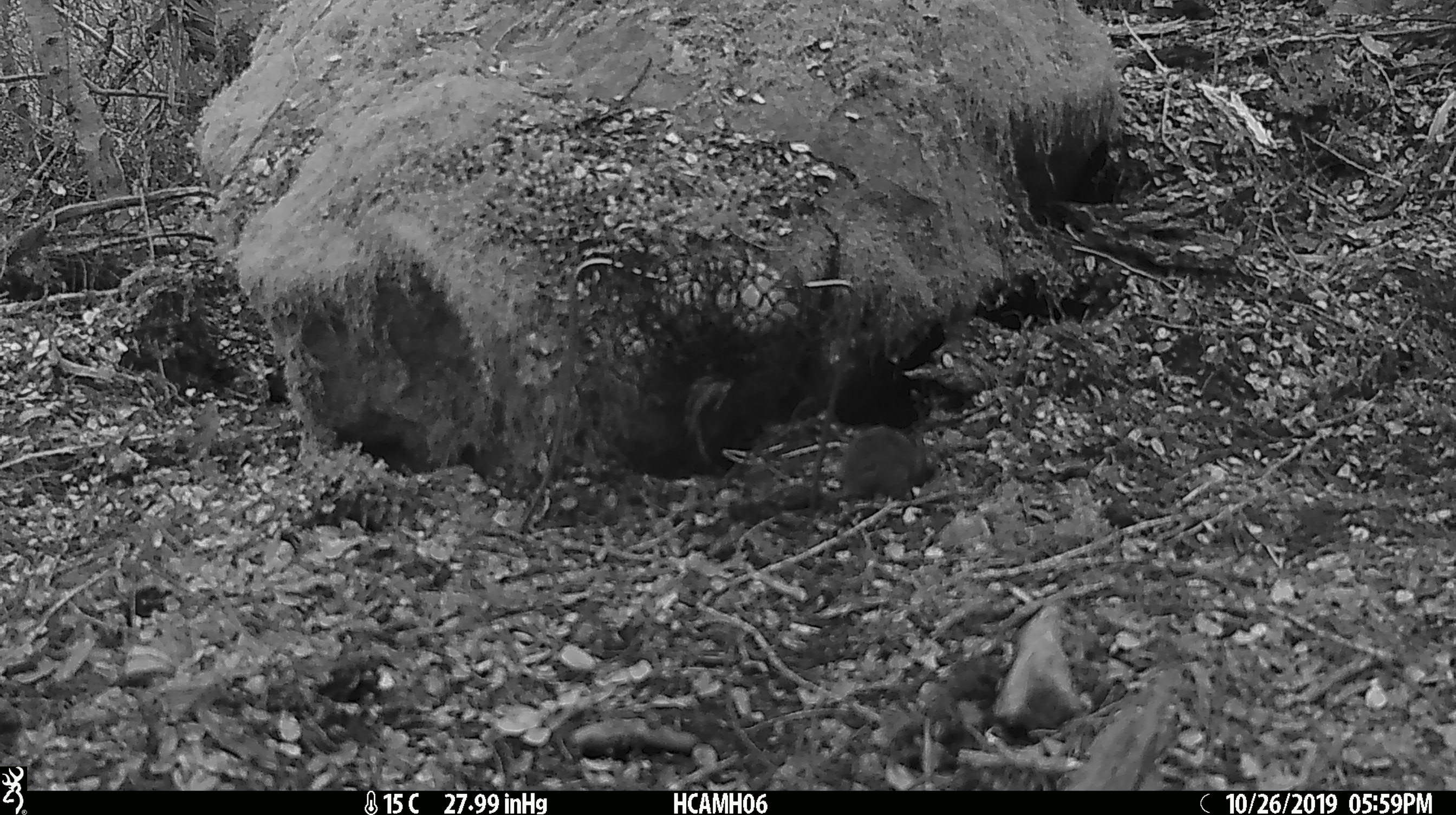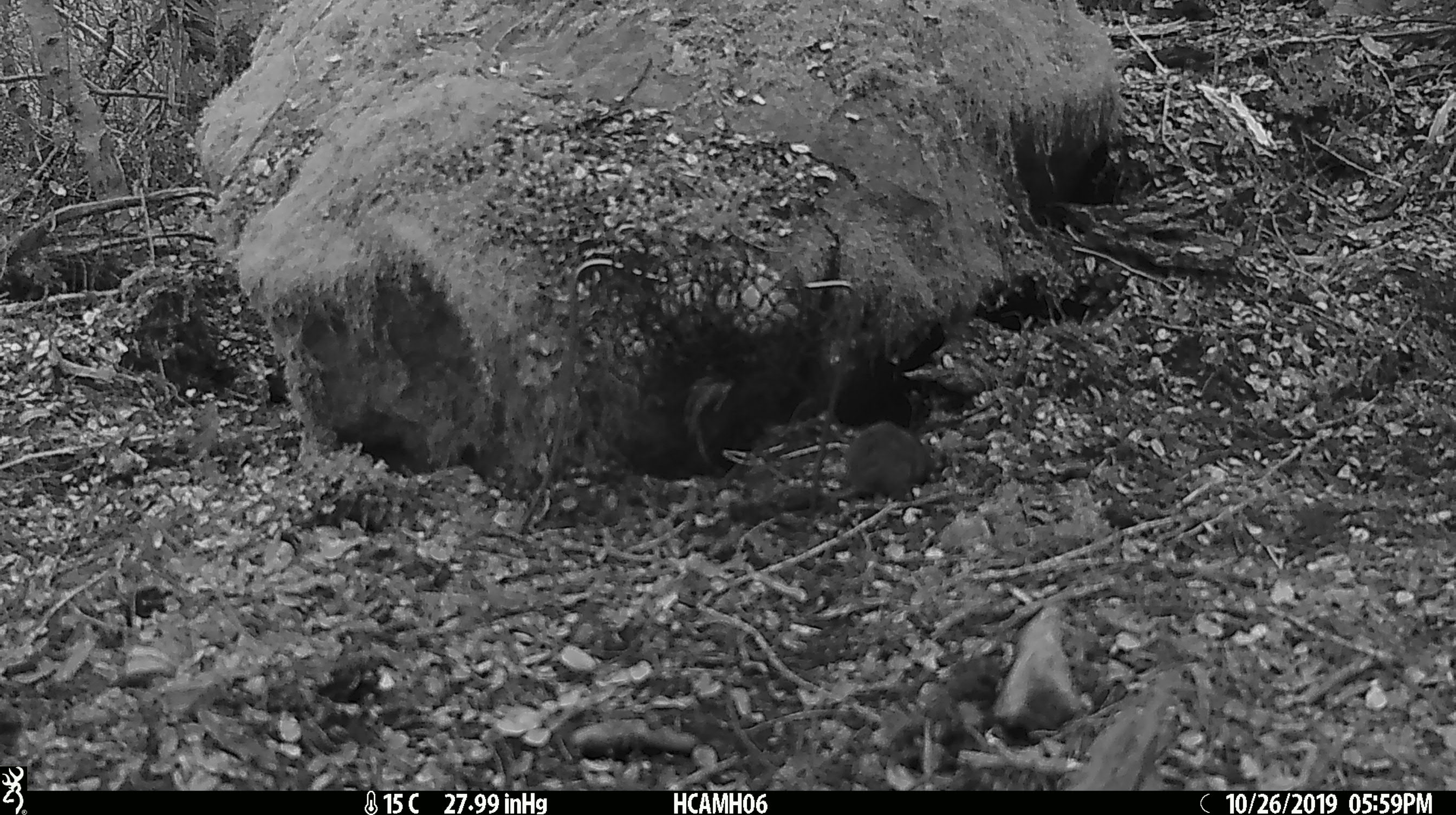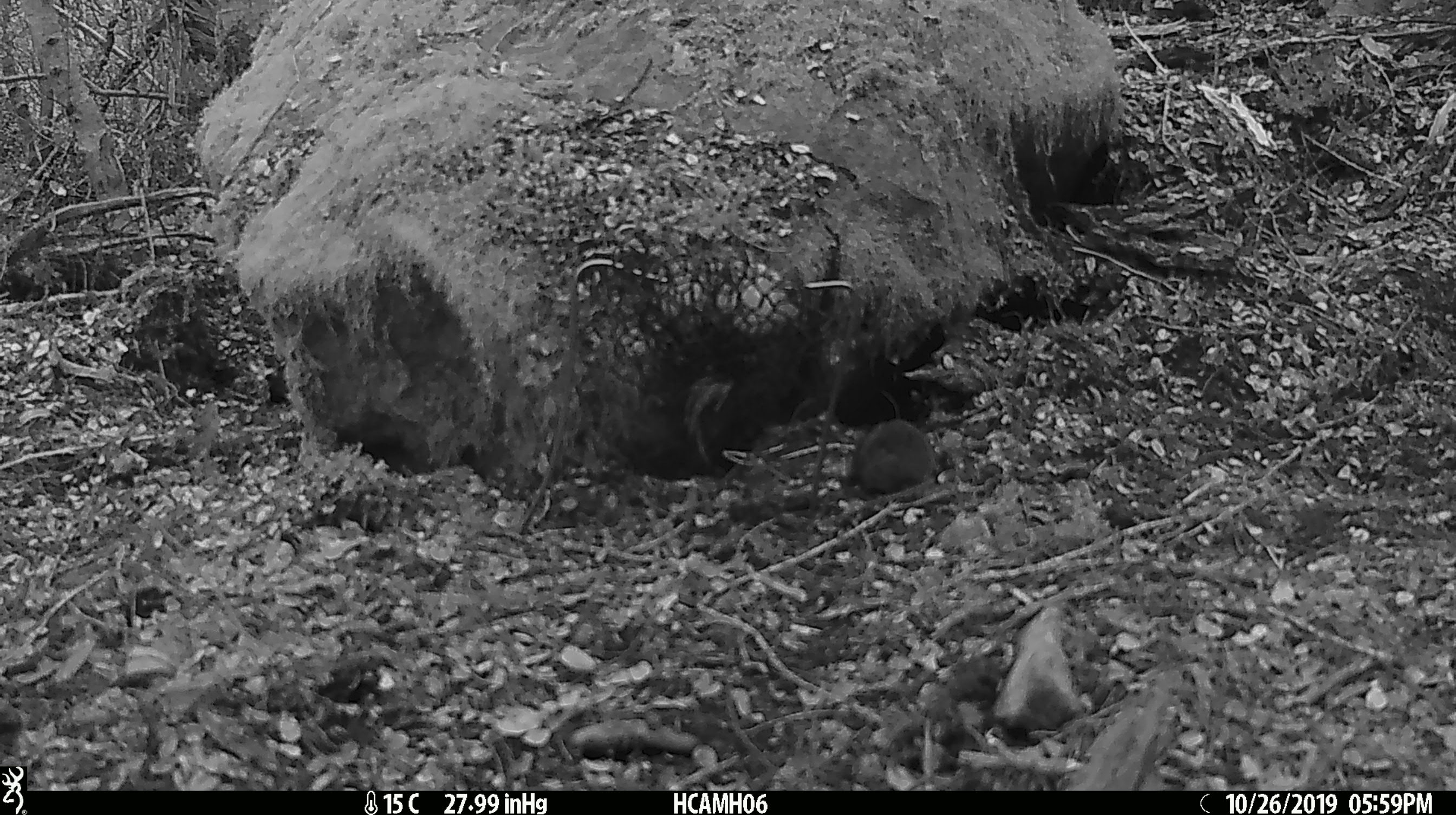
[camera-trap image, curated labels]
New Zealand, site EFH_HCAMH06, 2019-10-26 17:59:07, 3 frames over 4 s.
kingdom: Animalia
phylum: Chordata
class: Mammalia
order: Rodentia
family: Muridae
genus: Mus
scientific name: Mus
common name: mouse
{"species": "mouse (Mus)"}